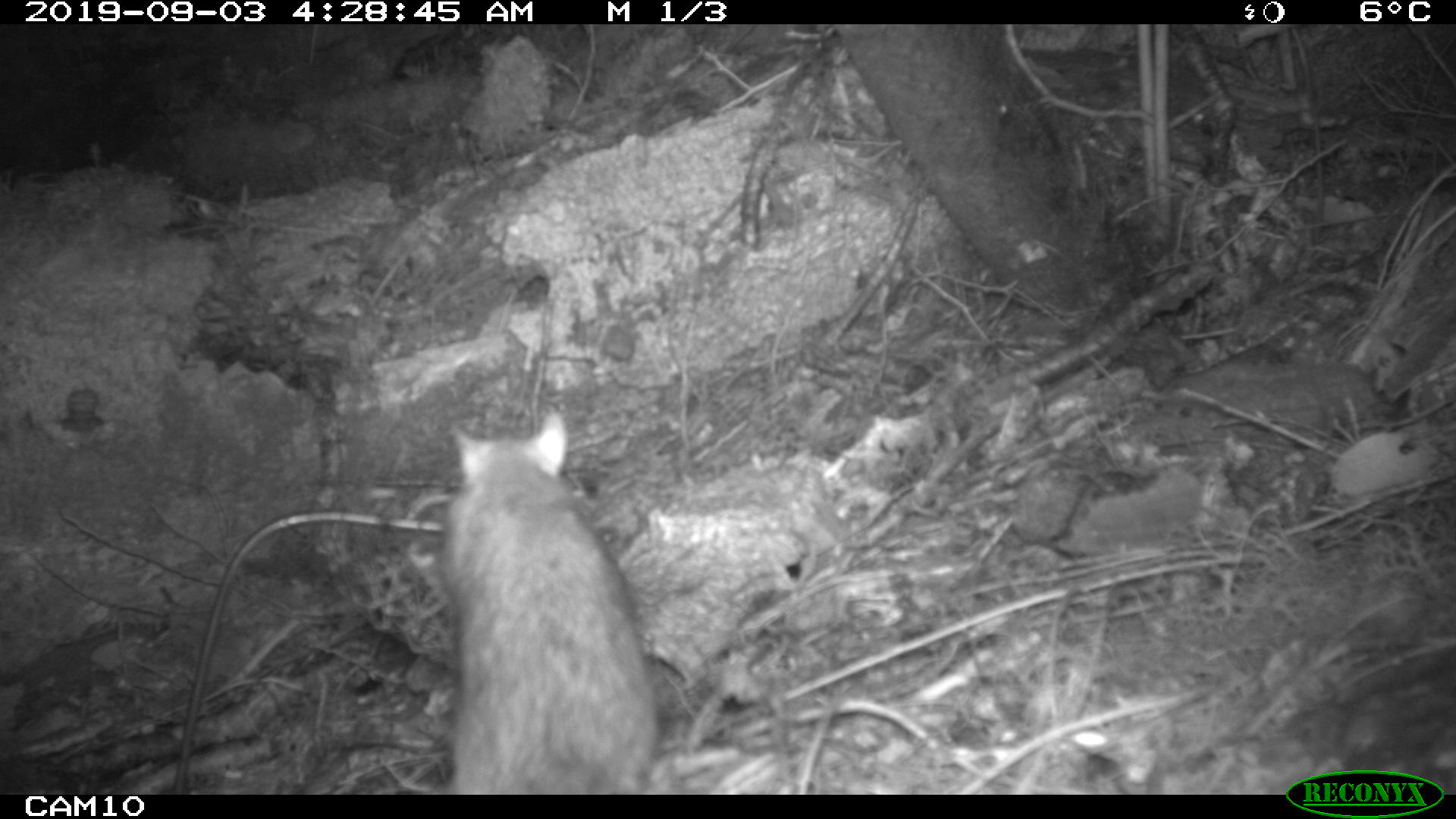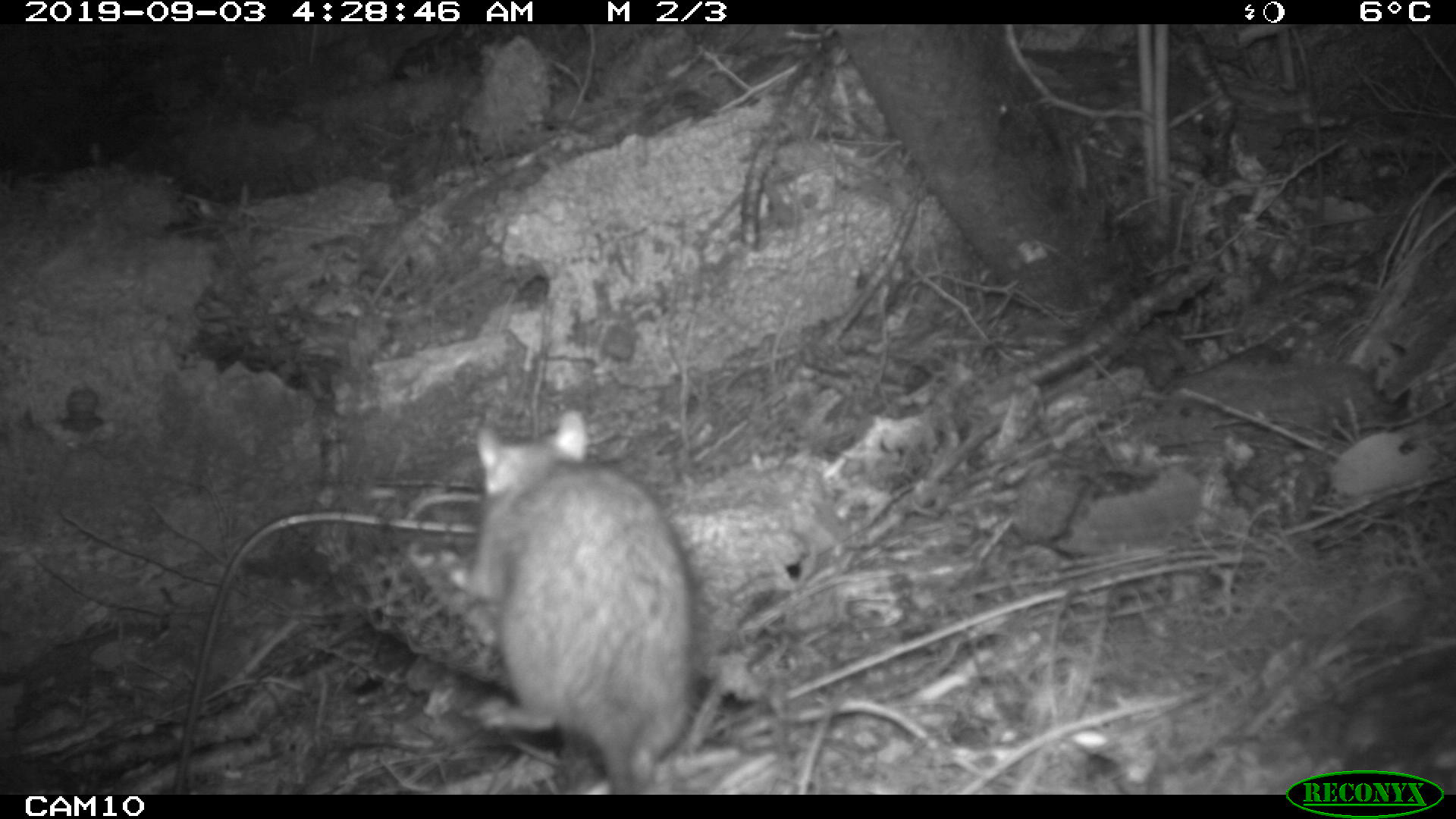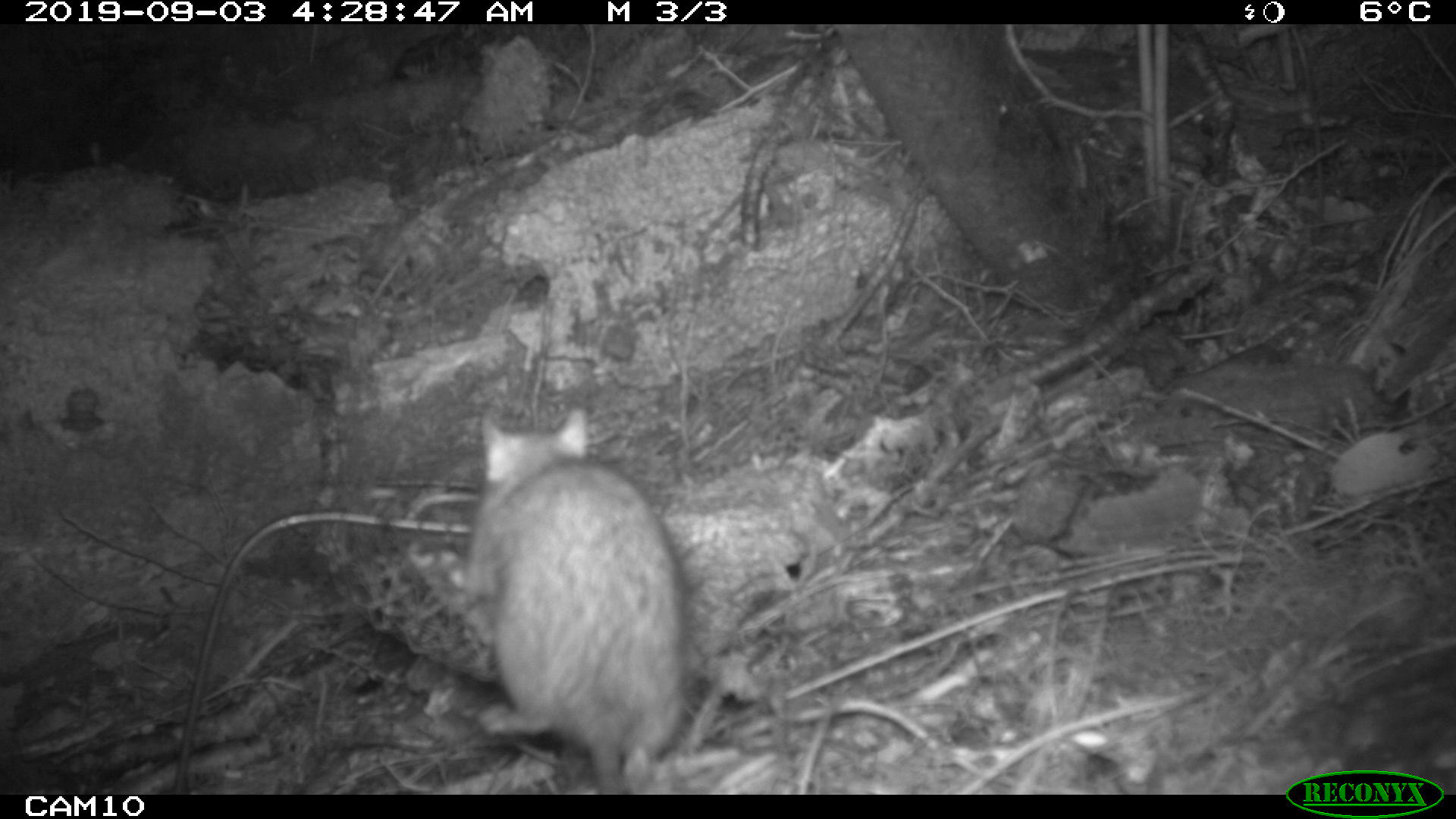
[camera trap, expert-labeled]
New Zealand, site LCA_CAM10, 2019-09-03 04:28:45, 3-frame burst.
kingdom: Animalia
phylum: Chordata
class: Mammalia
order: Rodentia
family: Muridae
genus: Rattus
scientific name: Rattus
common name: rat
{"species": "rat (Rattus)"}